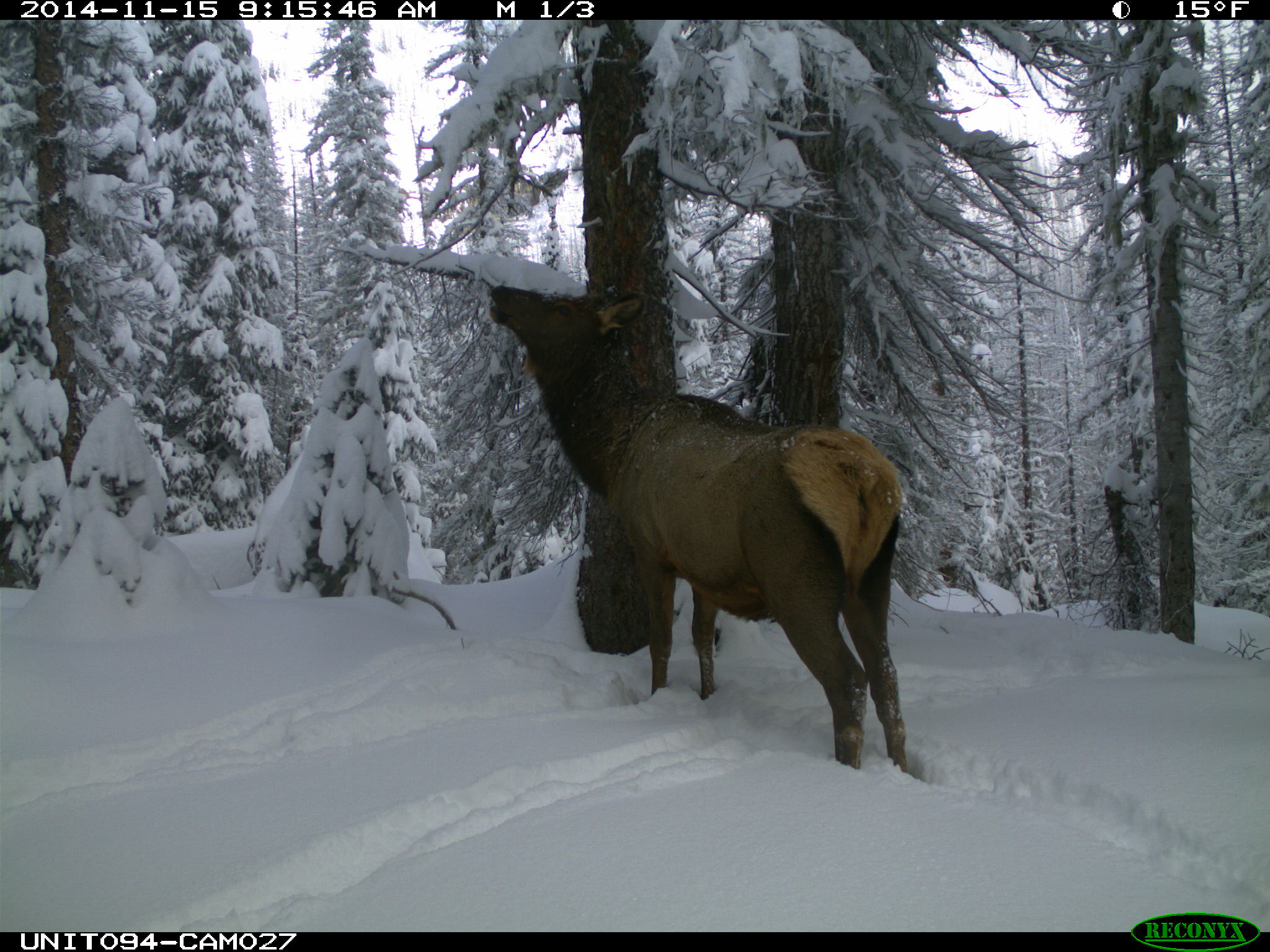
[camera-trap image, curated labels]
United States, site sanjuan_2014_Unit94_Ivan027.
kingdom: Animalia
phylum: Chordata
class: Mammalia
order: Artiodactyla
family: Cervidae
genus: Cervus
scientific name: Cervus elaphus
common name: red deer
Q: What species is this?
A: Cervus elaphus (red deer).